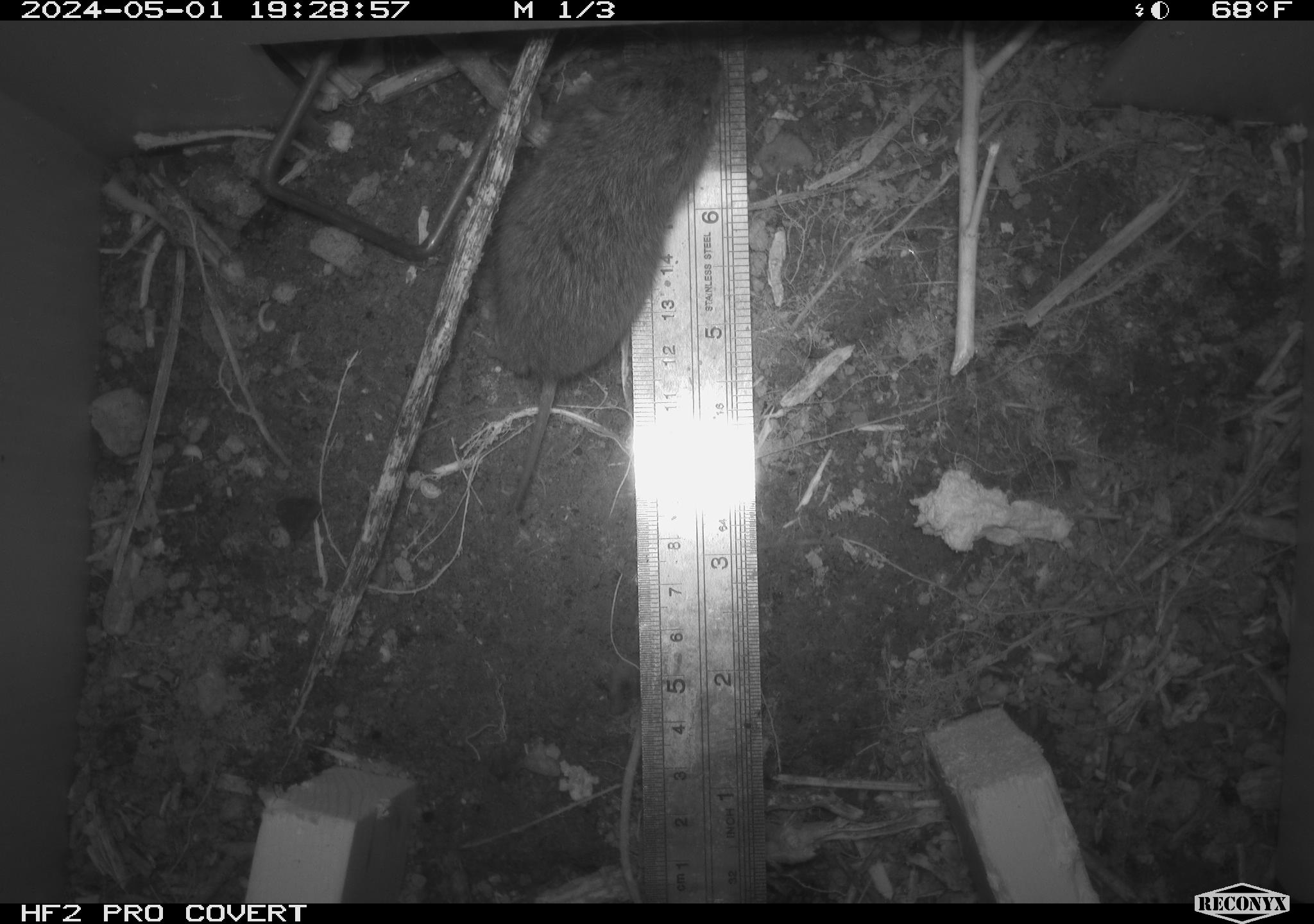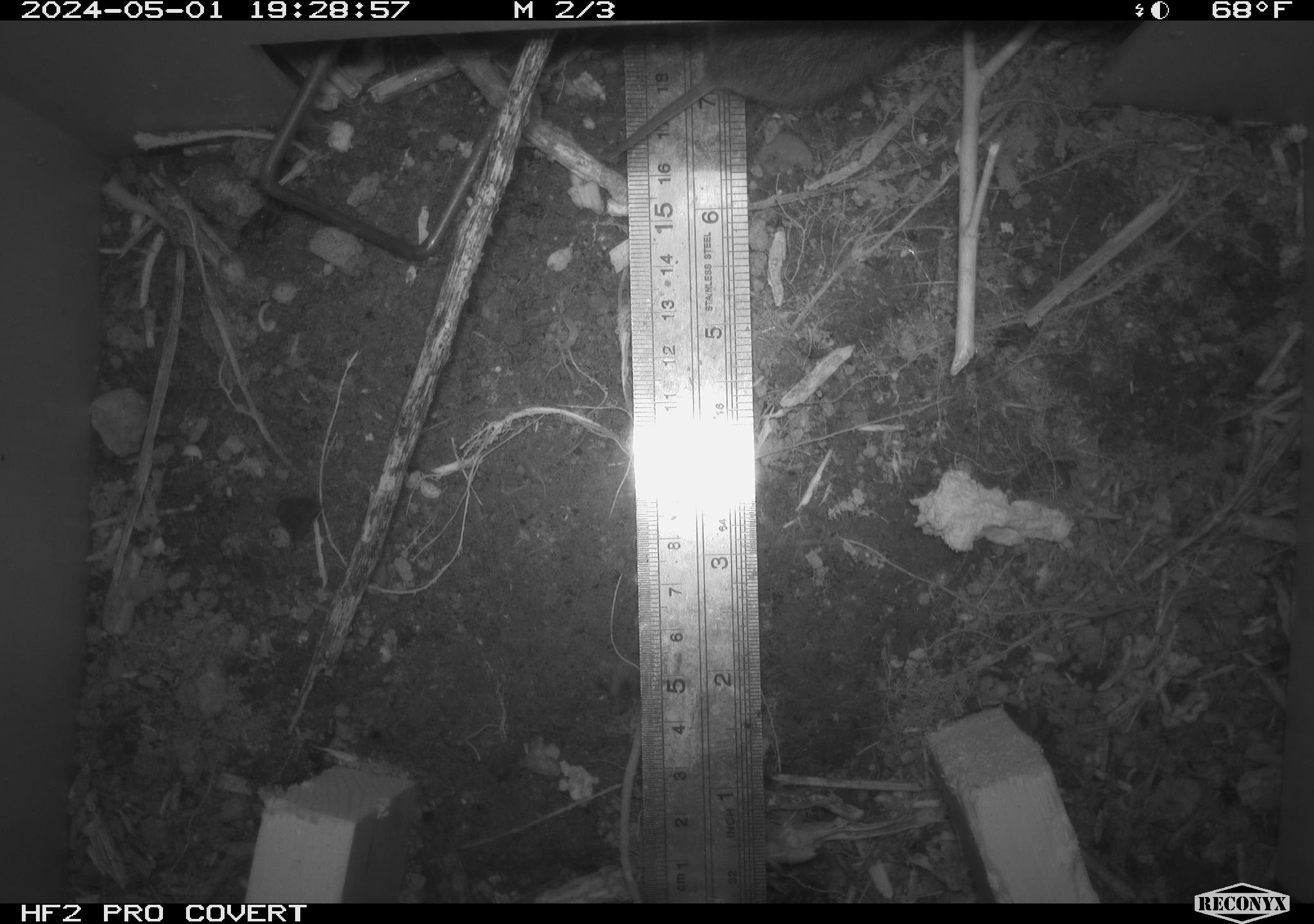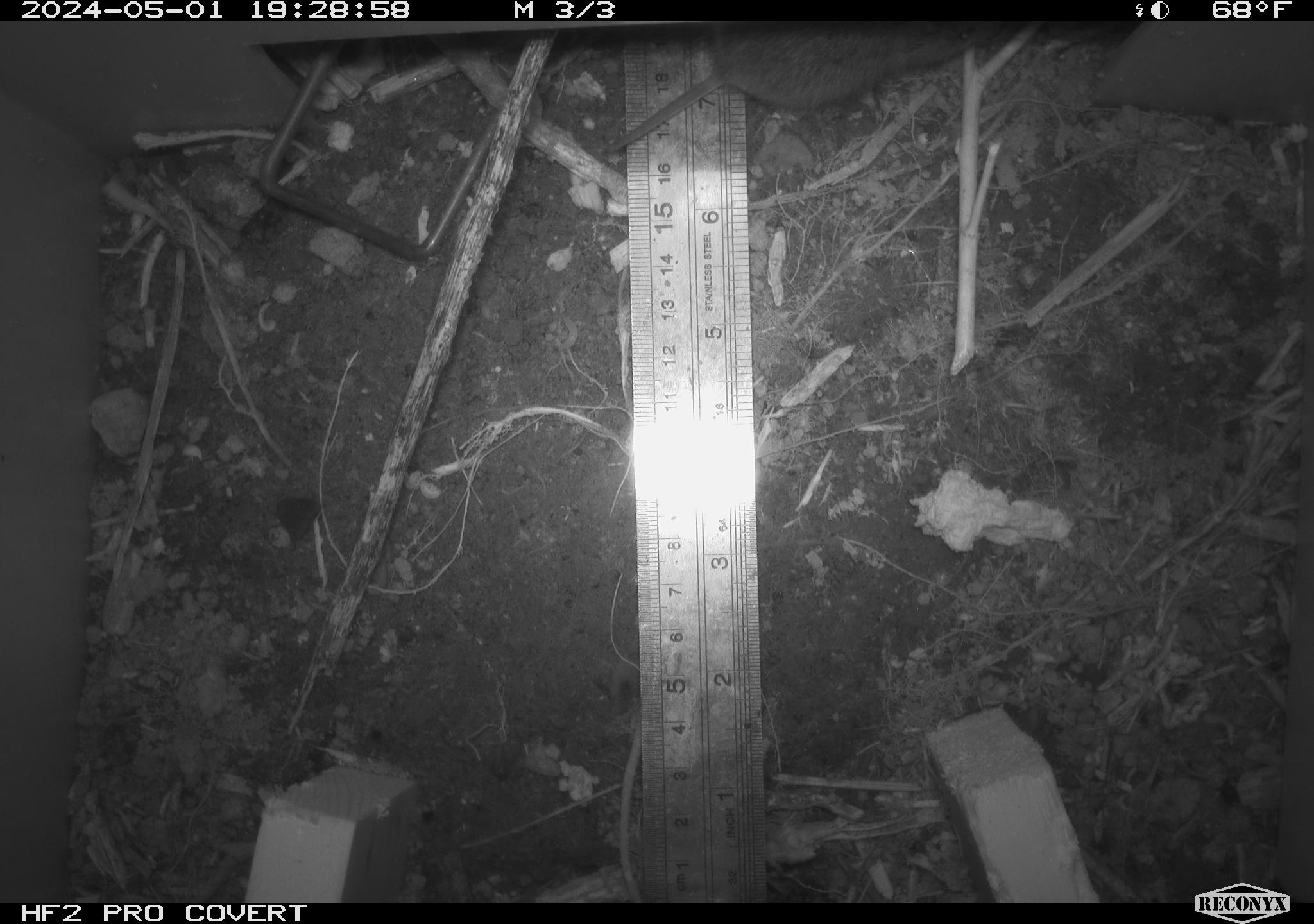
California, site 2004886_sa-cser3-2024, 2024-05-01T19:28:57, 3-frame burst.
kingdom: Animalia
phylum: Chordata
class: Mammalia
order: Rodentia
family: Cricetidae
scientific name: Cricetidae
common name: hamsters, voles, lemmings, and allies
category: cricetidae family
Cricetidae family (hamsters, voles, lemmings, and allies) (Cricetidae).